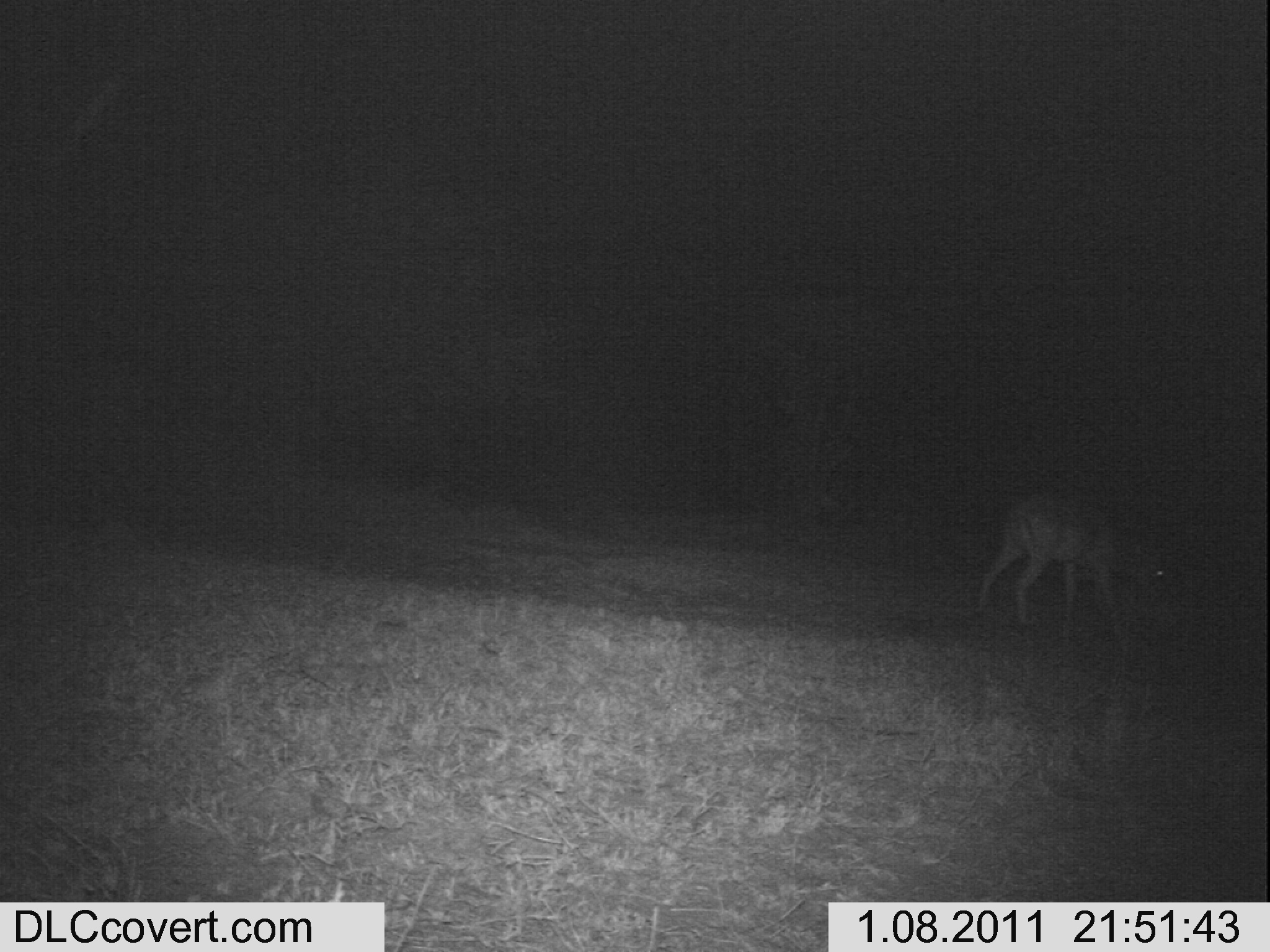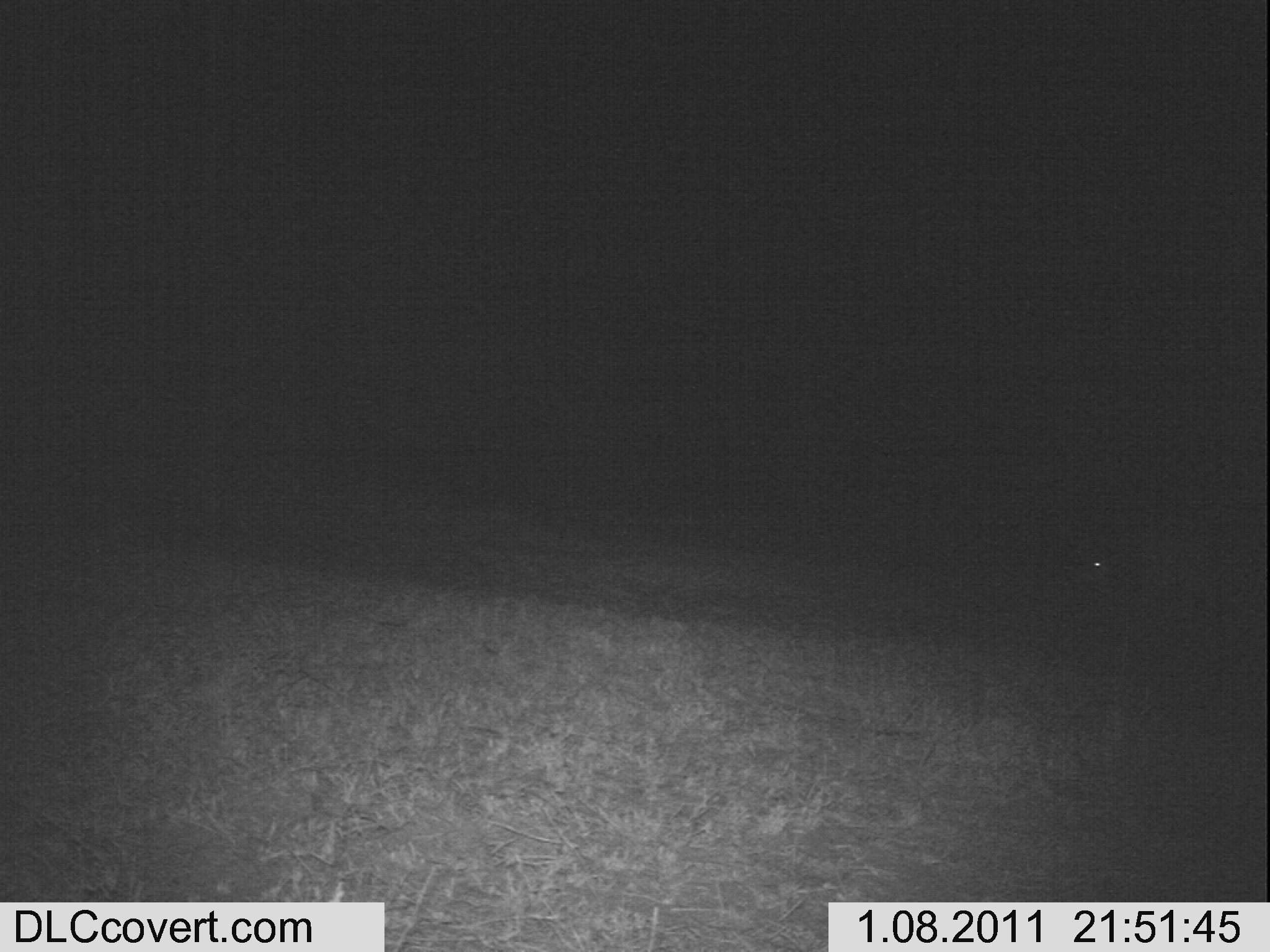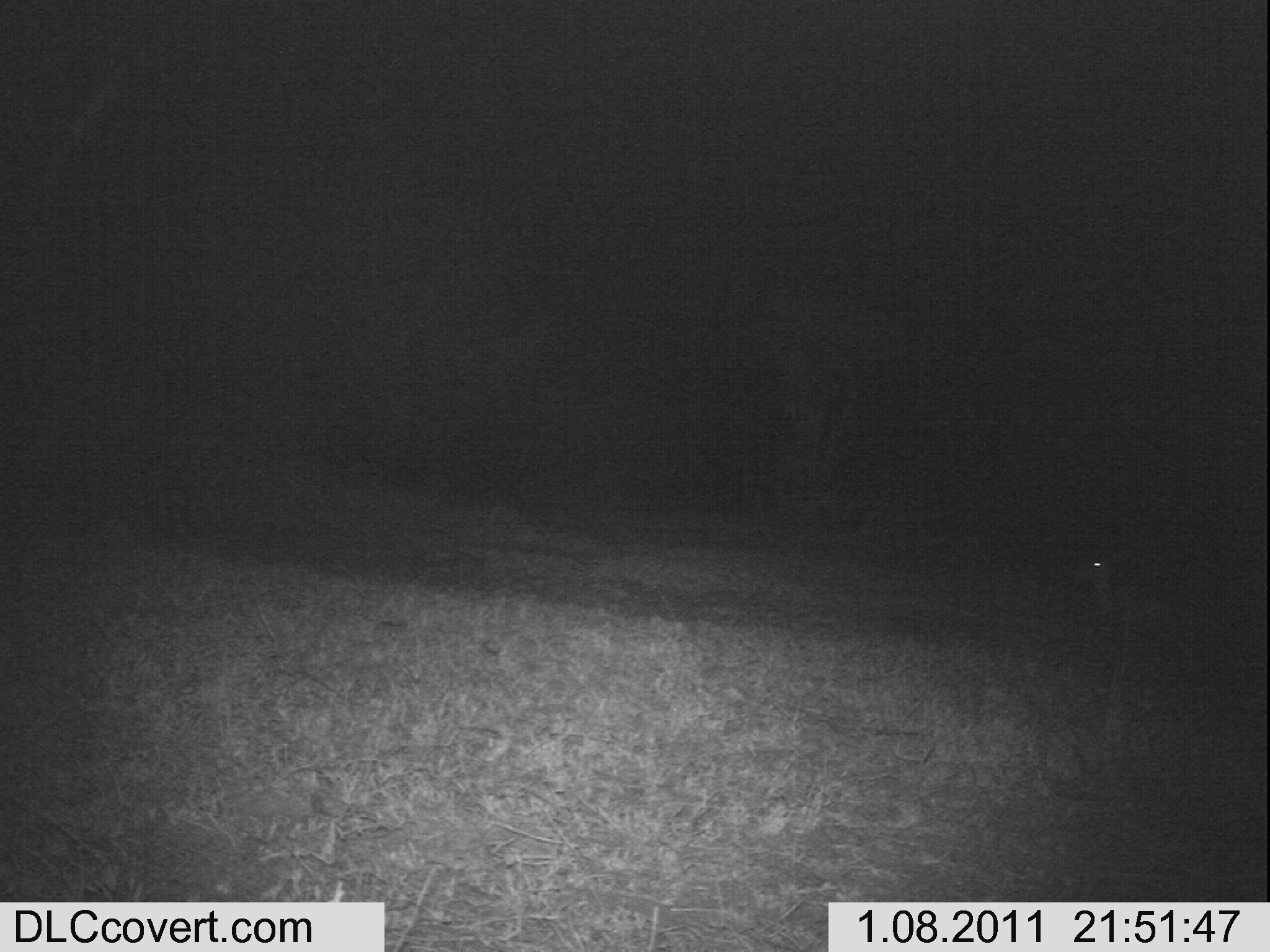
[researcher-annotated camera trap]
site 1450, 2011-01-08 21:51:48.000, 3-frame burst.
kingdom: Animalia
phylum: Chordata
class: Mammalia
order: Artiodactyla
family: Bovidae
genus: Aepyceros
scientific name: Aepyceros melampus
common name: impala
Aepyceros melampus (impala), count 1.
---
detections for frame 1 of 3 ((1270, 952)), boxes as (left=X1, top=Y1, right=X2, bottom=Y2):
aepyceros melampus: (left=969, top=488, right=1172, bottom=639)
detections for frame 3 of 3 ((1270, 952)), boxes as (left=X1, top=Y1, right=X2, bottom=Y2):
aepyceros melampus: (left=1059, top=540, right=1205, bottom=660)